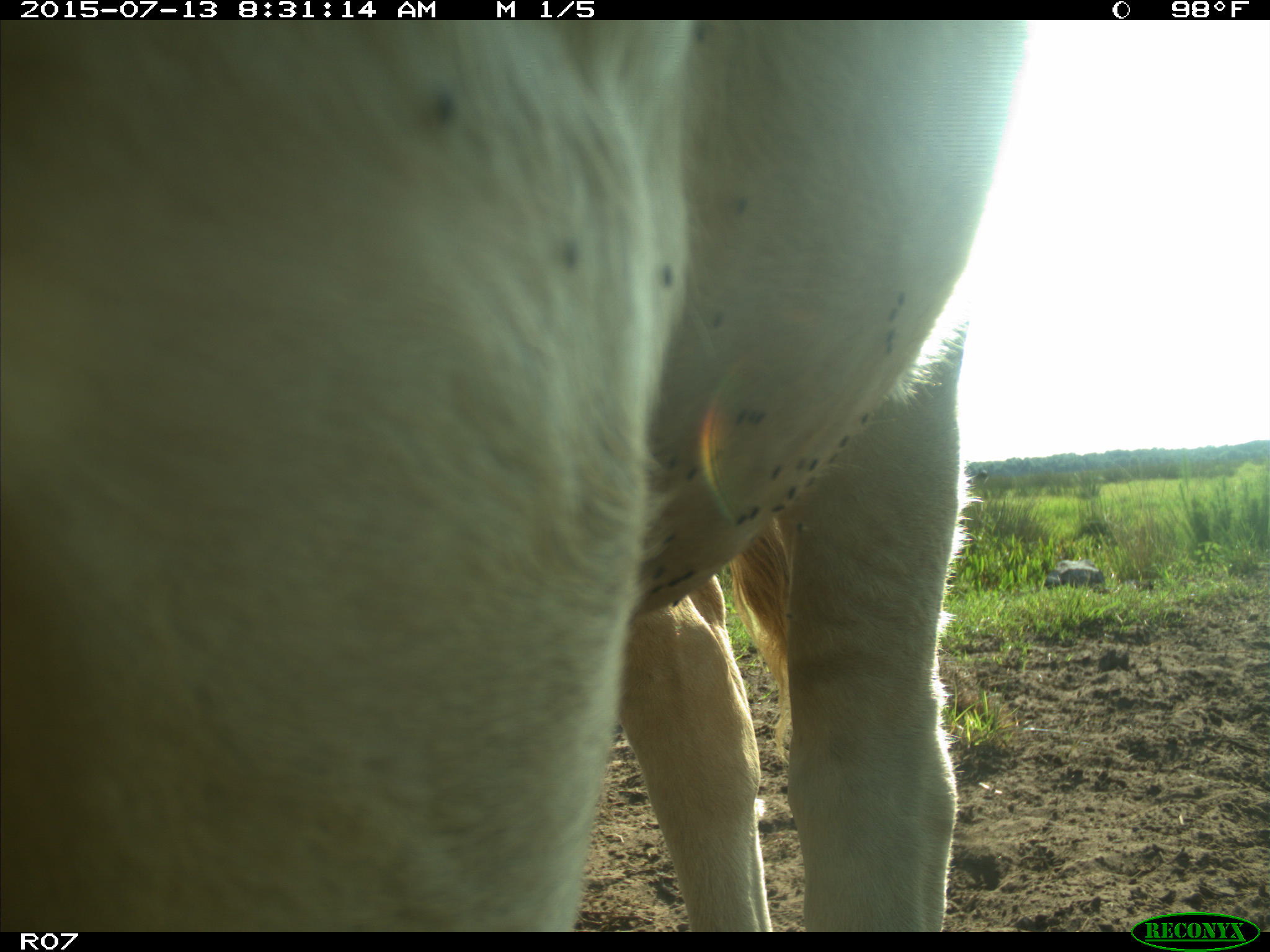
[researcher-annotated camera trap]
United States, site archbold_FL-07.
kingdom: Animalia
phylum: Chordata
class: Mammalia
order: Artiodactyla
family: Bovidae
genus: Bos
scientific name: Bos taurus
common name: domestic cow